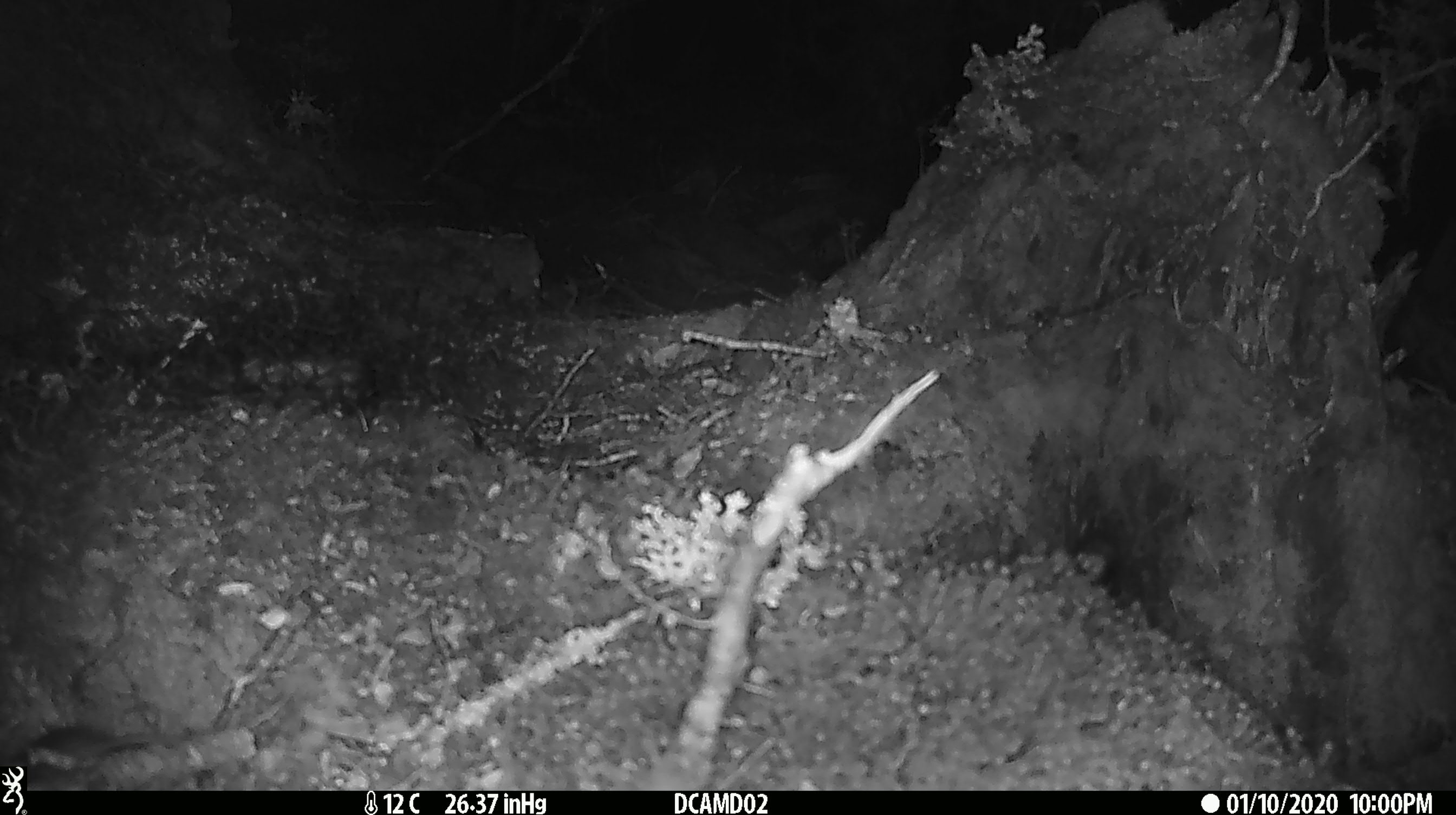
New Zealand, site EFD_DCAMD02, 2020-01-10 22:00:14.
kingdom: Animalia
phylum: Chordata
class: Mammalia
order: Rodentia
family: Muridae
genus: Mus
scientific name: Mus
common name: mouse